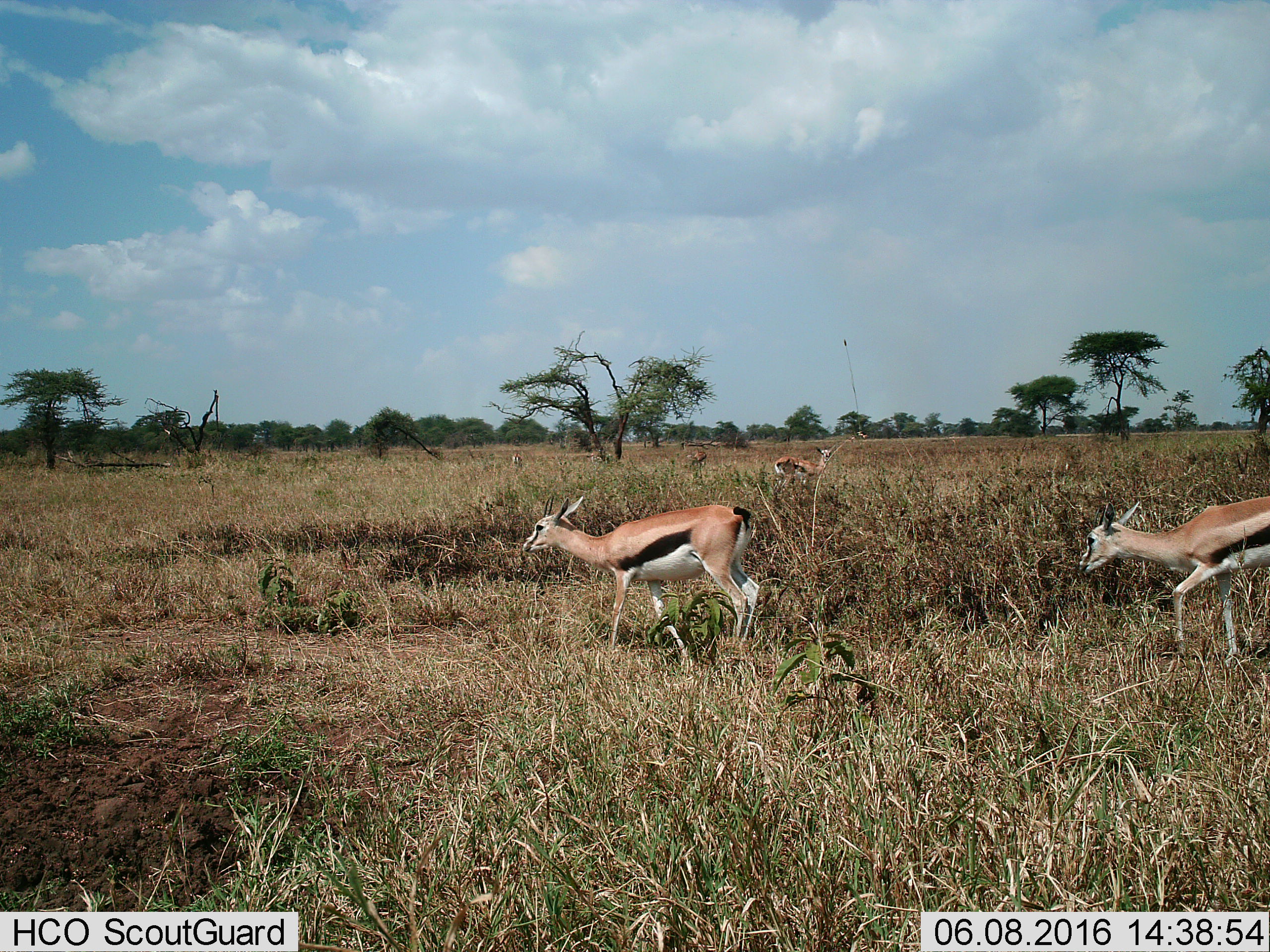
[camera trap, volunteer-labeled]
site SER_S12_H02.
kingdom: Animalia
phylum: Chordata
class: Mammalia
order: Artiodactyla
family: Bovidae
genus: Eudorcas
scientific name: Eudorcas thomsonii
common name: thomson's gazelle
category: gazellethomsons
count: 5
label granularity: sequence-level